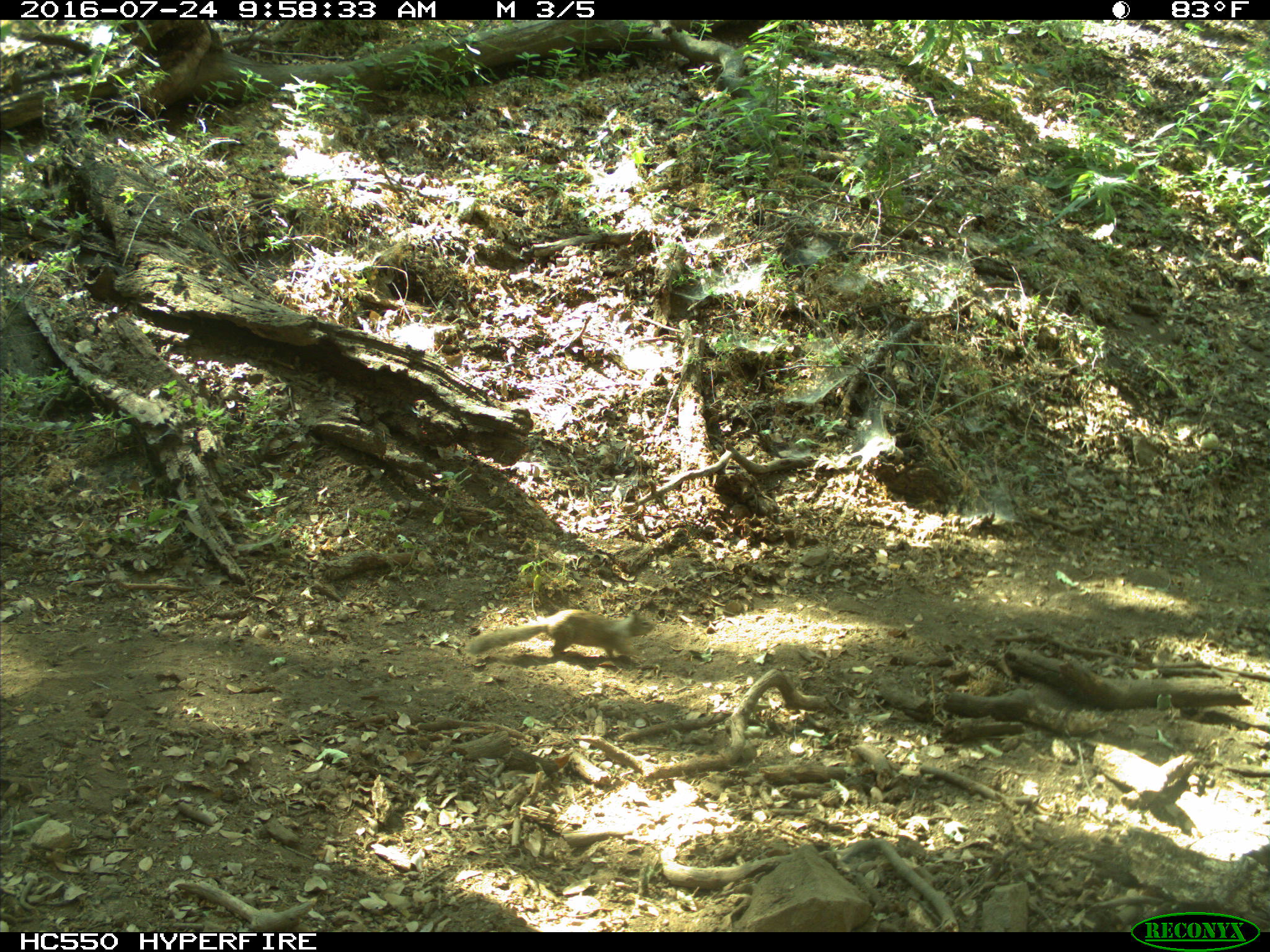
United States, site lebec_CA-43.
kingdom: Animalia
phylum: Chordata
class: Mammalia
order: Rodentia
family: Sciuridae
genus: Otospermophilus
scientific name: Otospermophilus beecheyi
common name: california ground squirrel